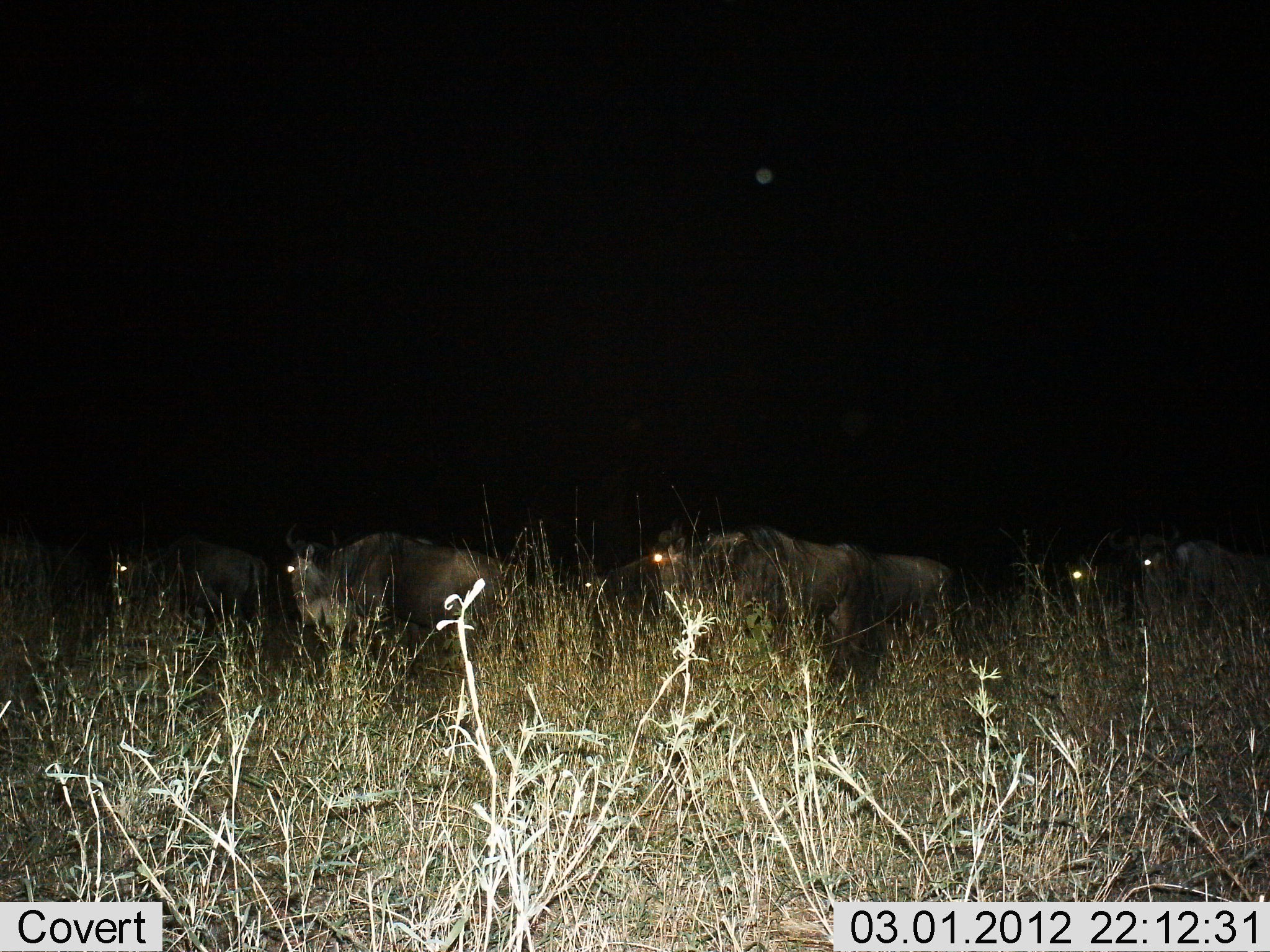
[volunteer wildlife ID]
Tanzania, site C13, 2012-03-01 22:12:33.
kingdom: Animalia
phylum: Chordata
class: Mammalia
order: Artiodactyla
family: Bovidae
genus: Connochaetes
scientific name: Connochaetes taurinus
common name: blue wildebeest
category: wildebeest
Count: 6.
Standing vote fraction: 64%.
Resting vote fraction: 18%.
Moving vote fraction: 36%.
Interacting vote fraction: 0%.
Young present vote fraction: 0%.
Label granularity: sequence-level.